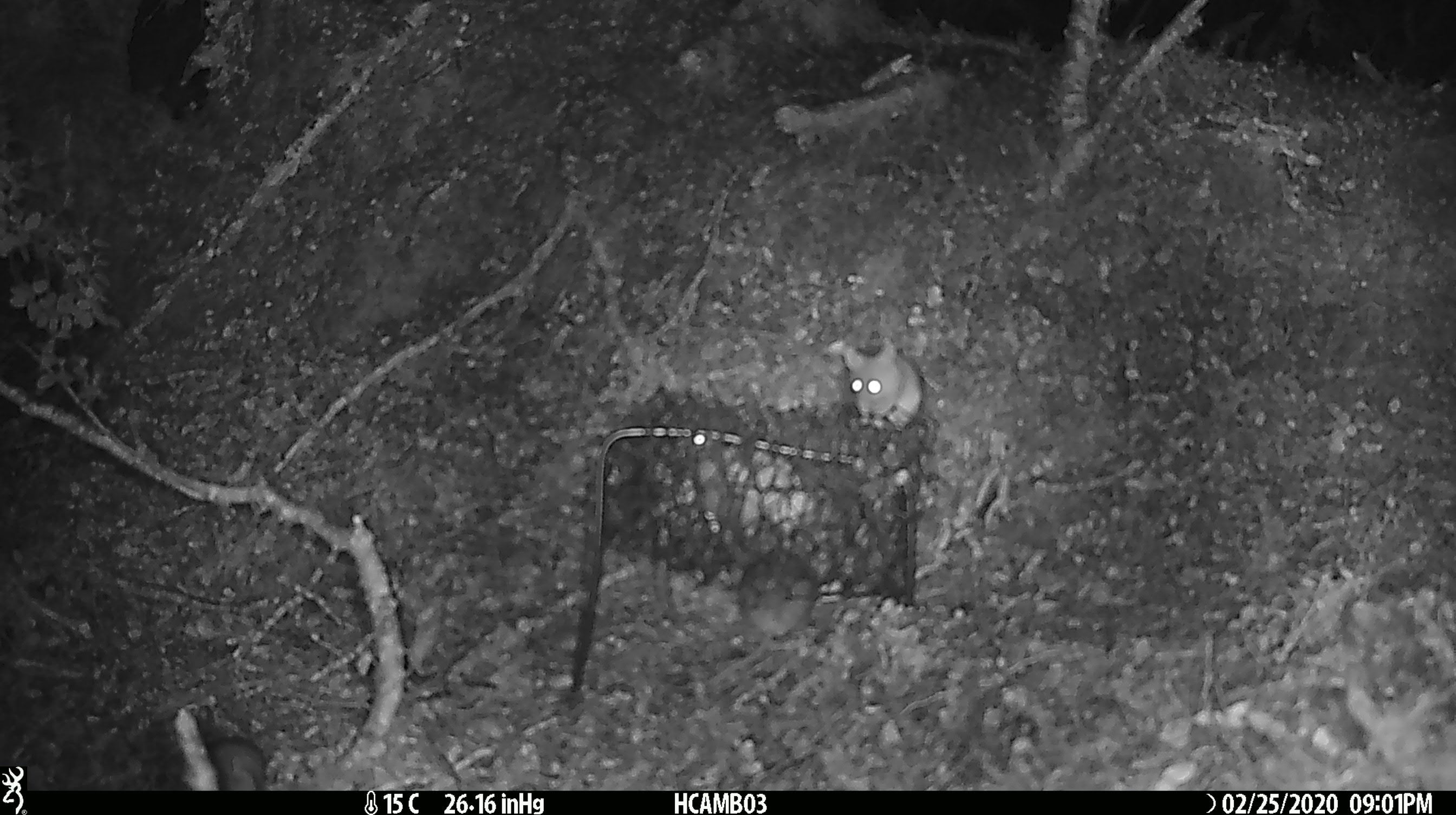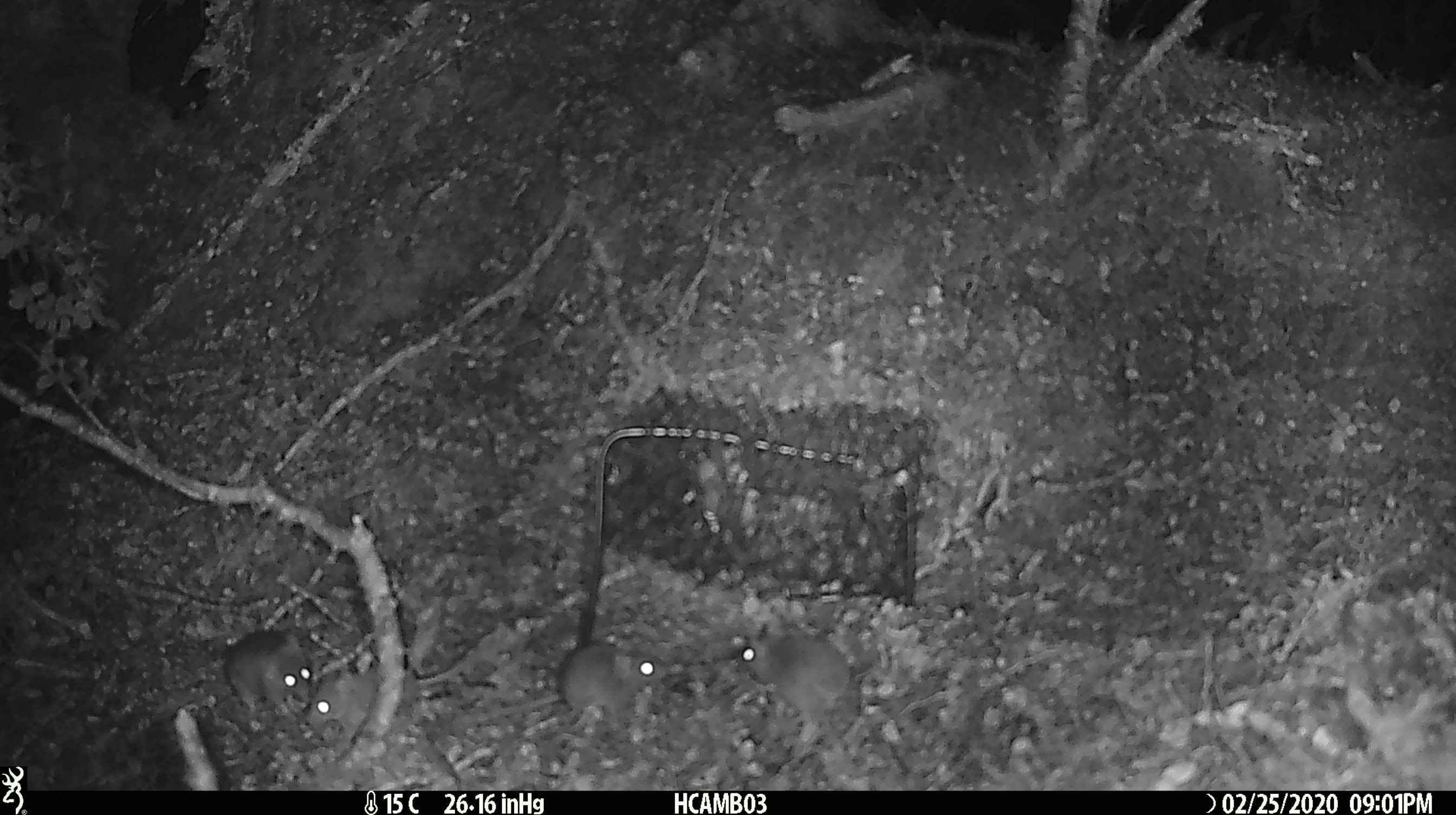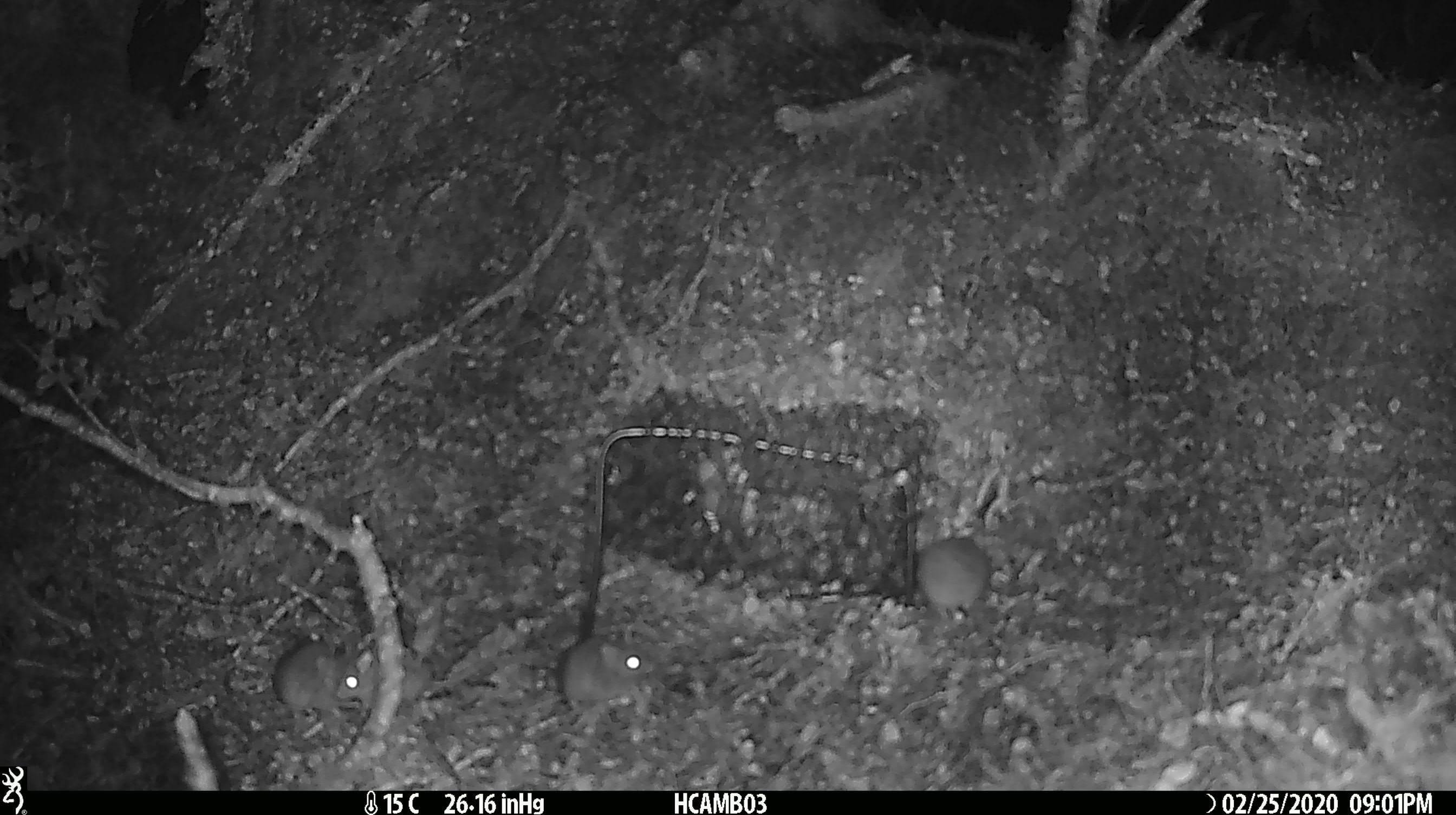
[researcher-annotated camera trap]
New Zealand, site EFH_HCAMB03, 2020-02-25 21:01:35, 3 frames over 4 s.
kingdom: Animalia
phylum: Chordata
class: Mammalia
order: Rodentia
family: Muridae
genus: Mus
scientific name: Mus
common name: mouse